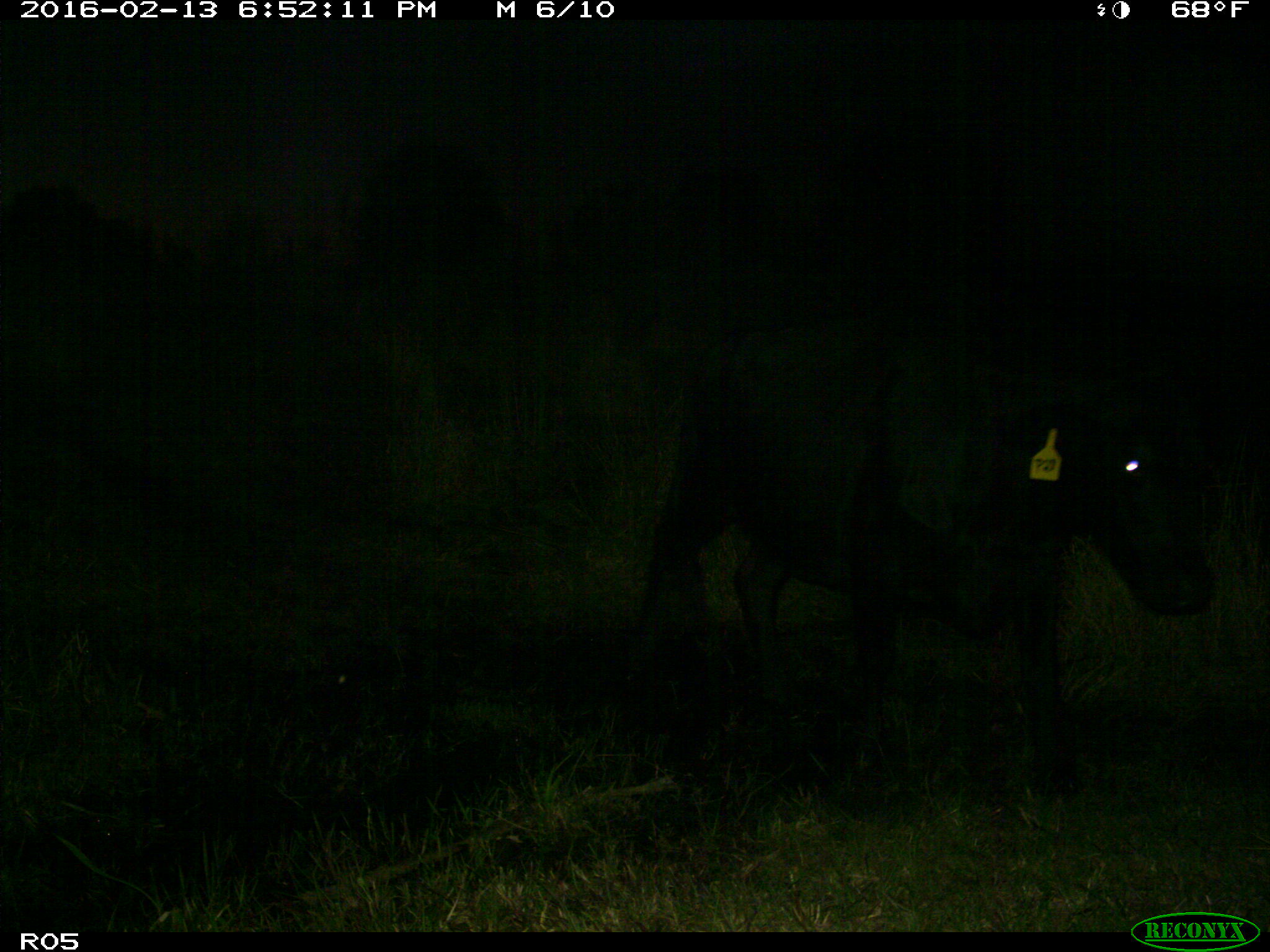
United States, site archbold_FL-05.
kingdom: Animalia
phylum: Chordata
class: Mammalia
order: Artiodactyla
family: Bovidae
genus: Bos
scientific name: Bos taurus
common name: domestic cow